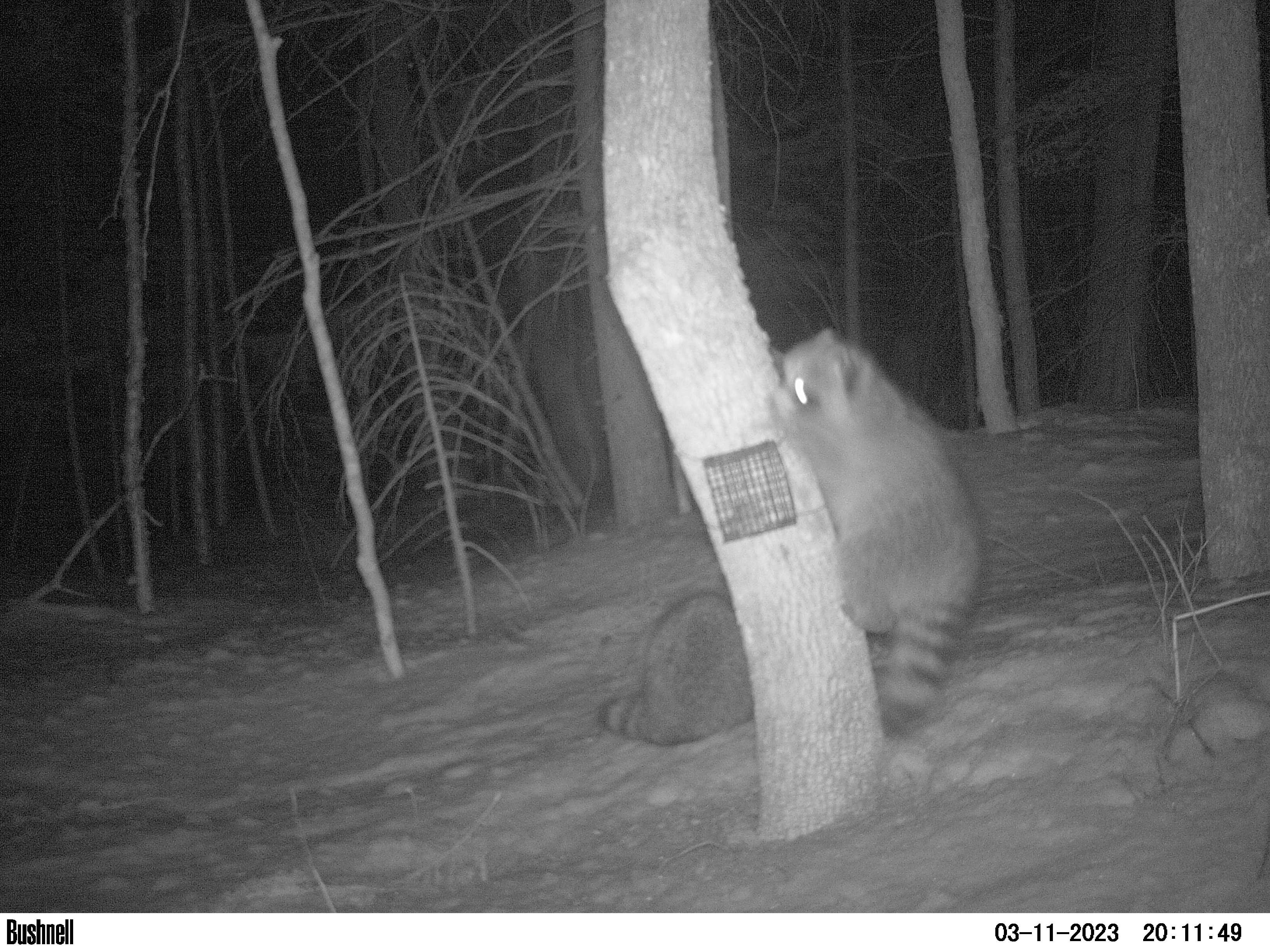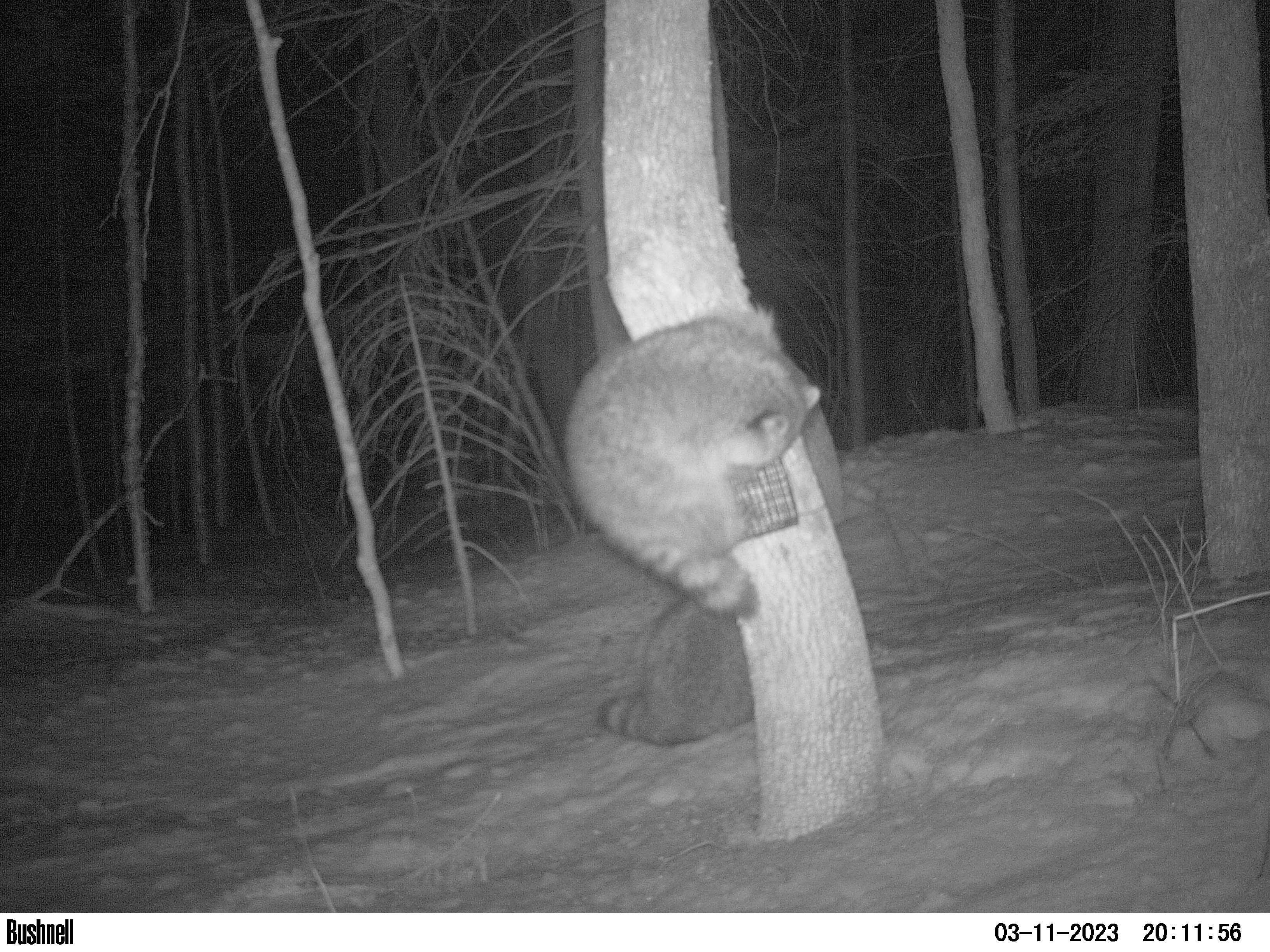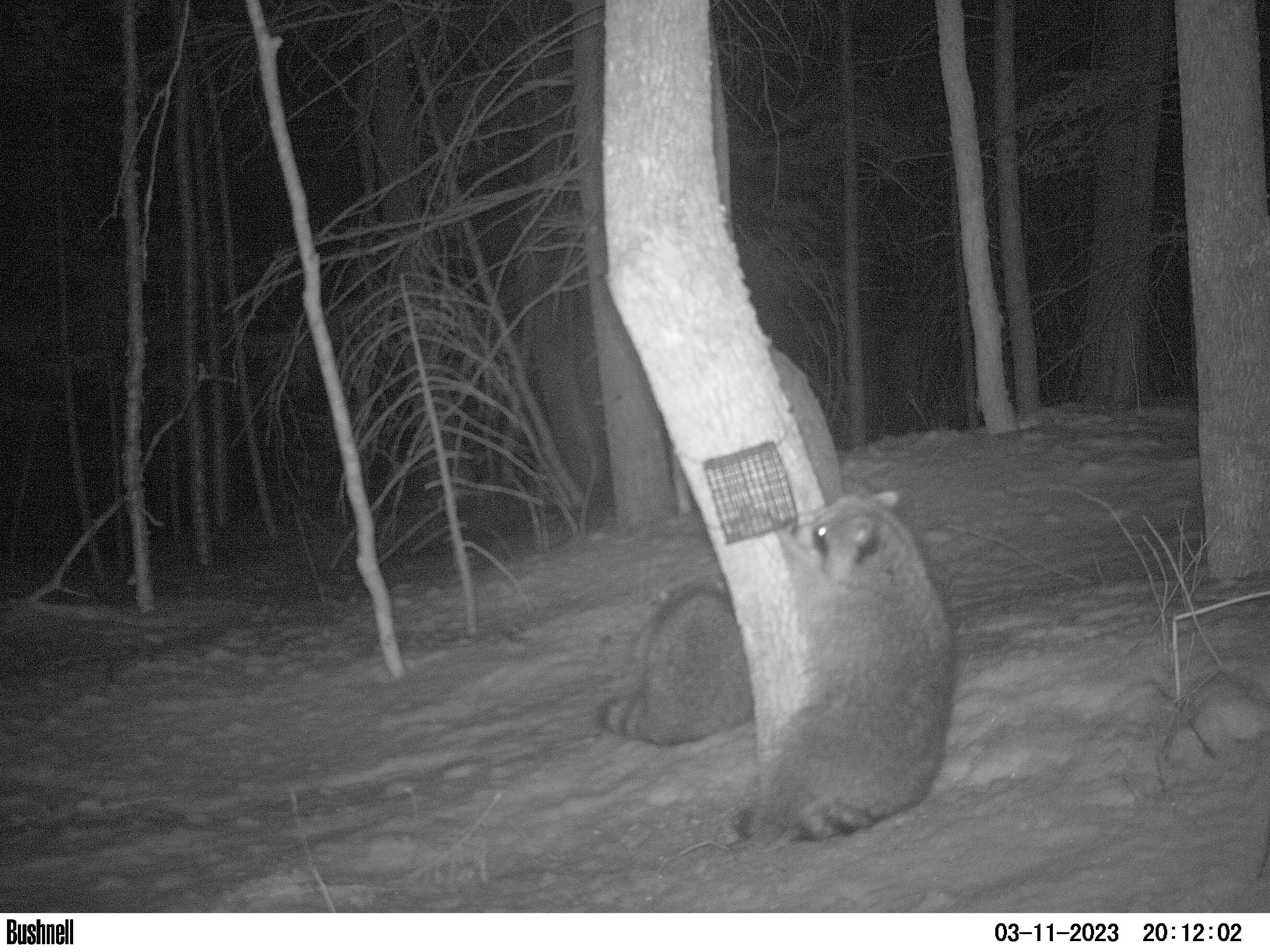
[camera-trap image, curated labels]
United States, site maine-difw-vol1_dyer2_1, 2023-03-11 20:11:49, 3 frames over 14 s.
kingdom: Animalia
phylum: Chordata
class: Mammalia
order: Carnivora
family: Procyonidae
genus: Procyon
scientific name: Procyon lotor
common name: raccoon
Raccoon (Procyon lotor).